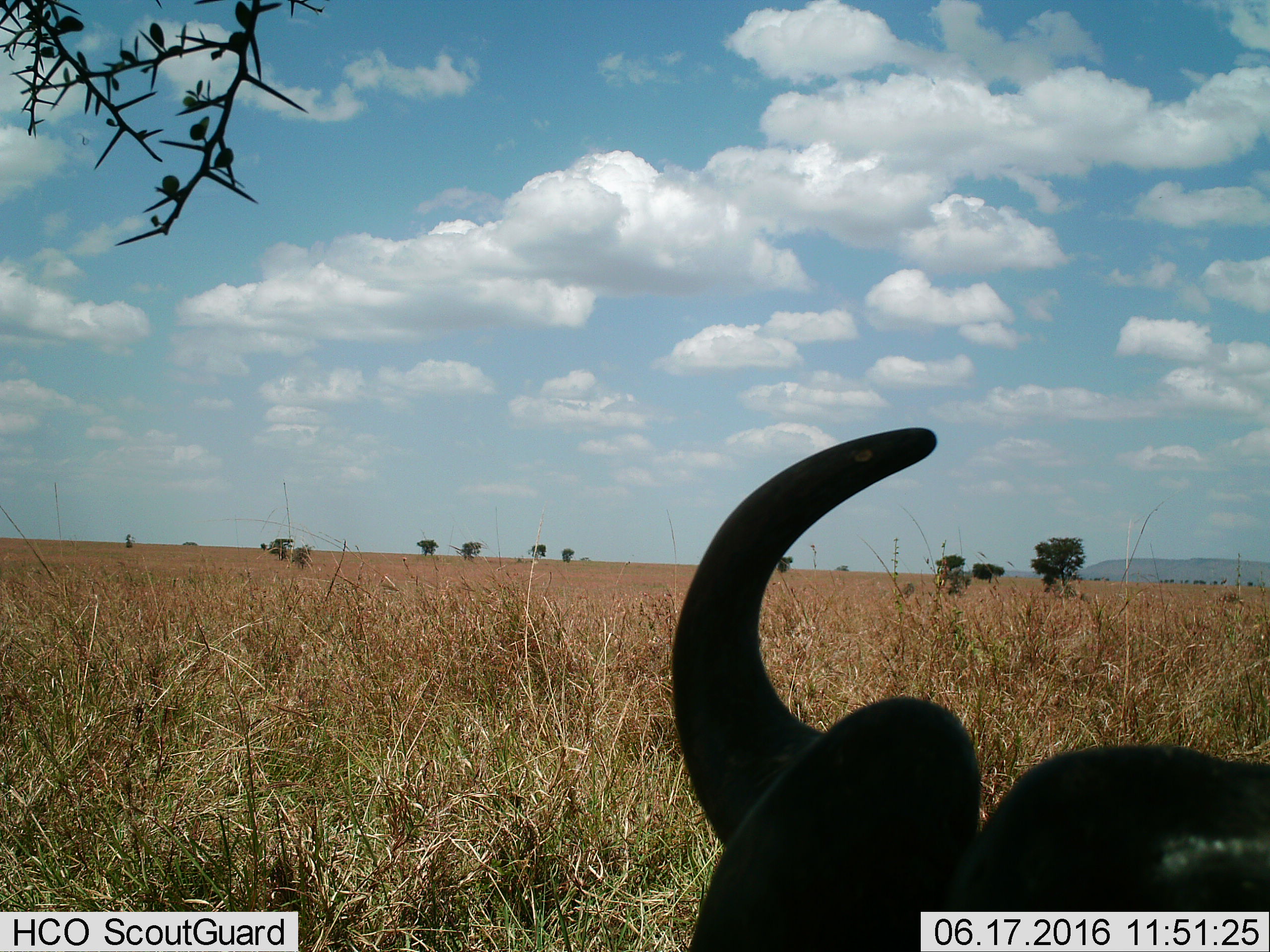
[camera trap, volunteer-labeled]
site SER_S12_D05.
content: unidentified animal